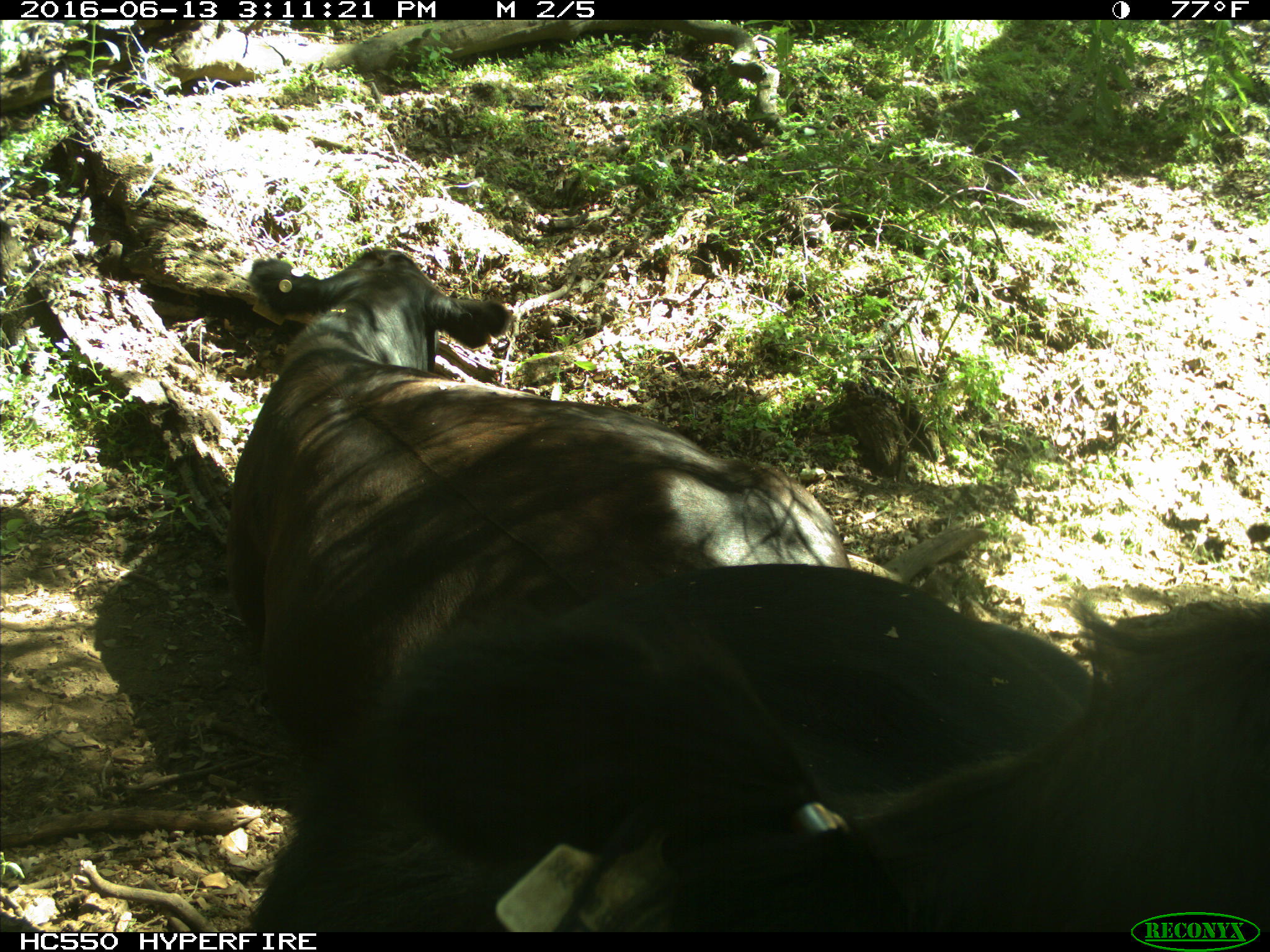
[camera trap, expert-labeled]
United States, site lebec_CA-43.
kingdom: Animalia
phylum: Chordata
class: Mammalia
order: Artiodactyla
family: Bovidae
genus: Bos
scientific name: Bos taurus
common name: domestic cow